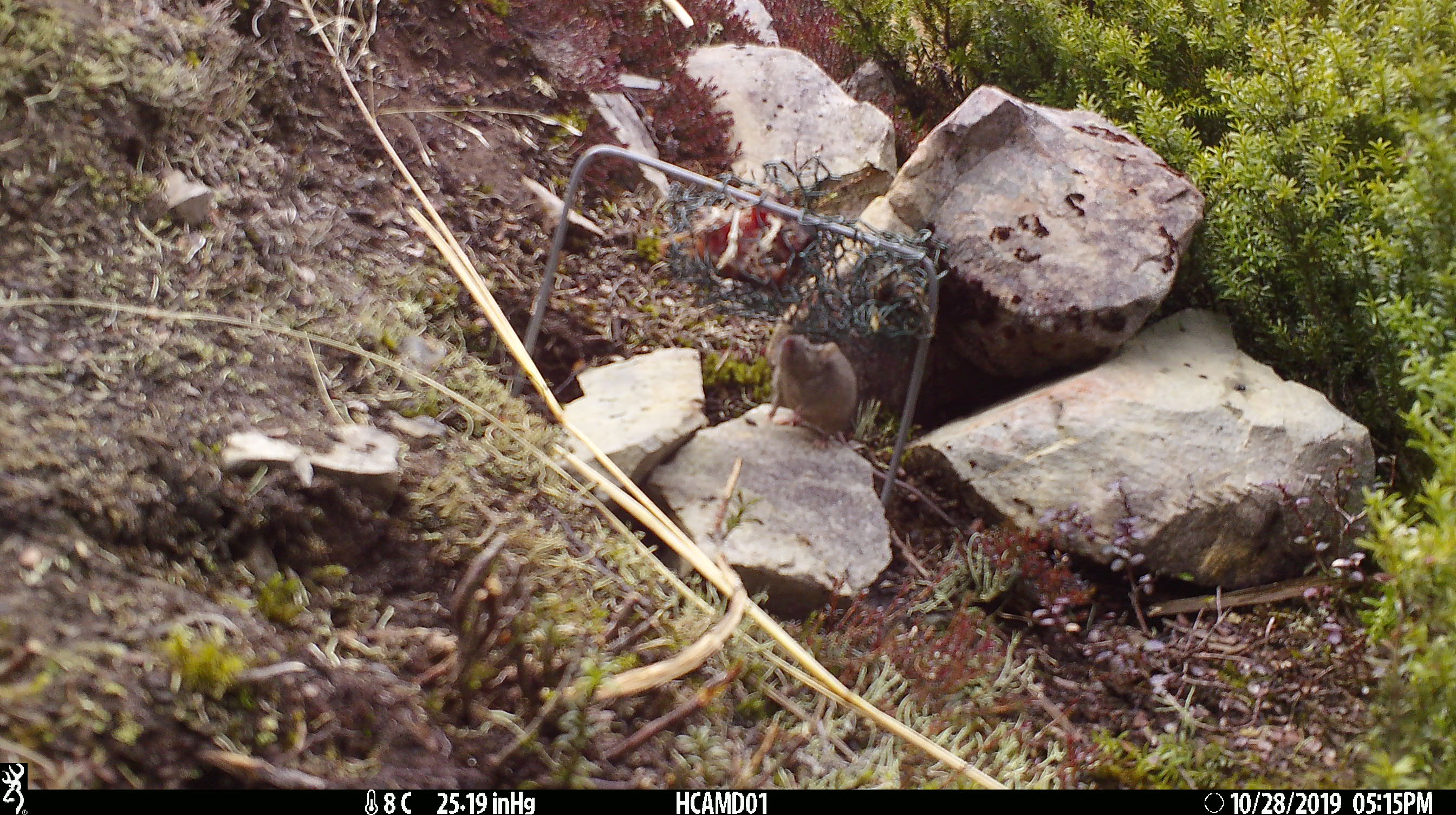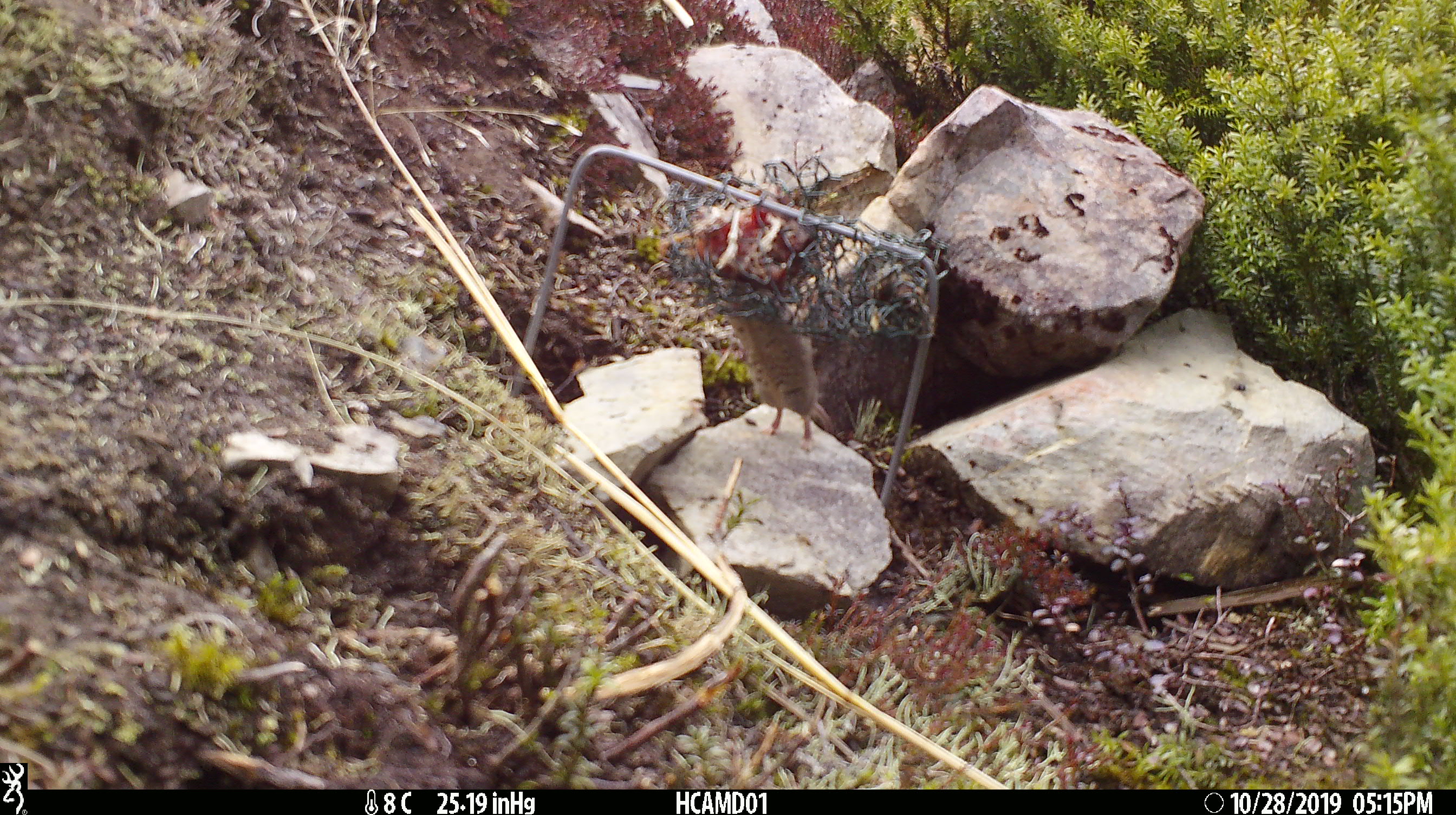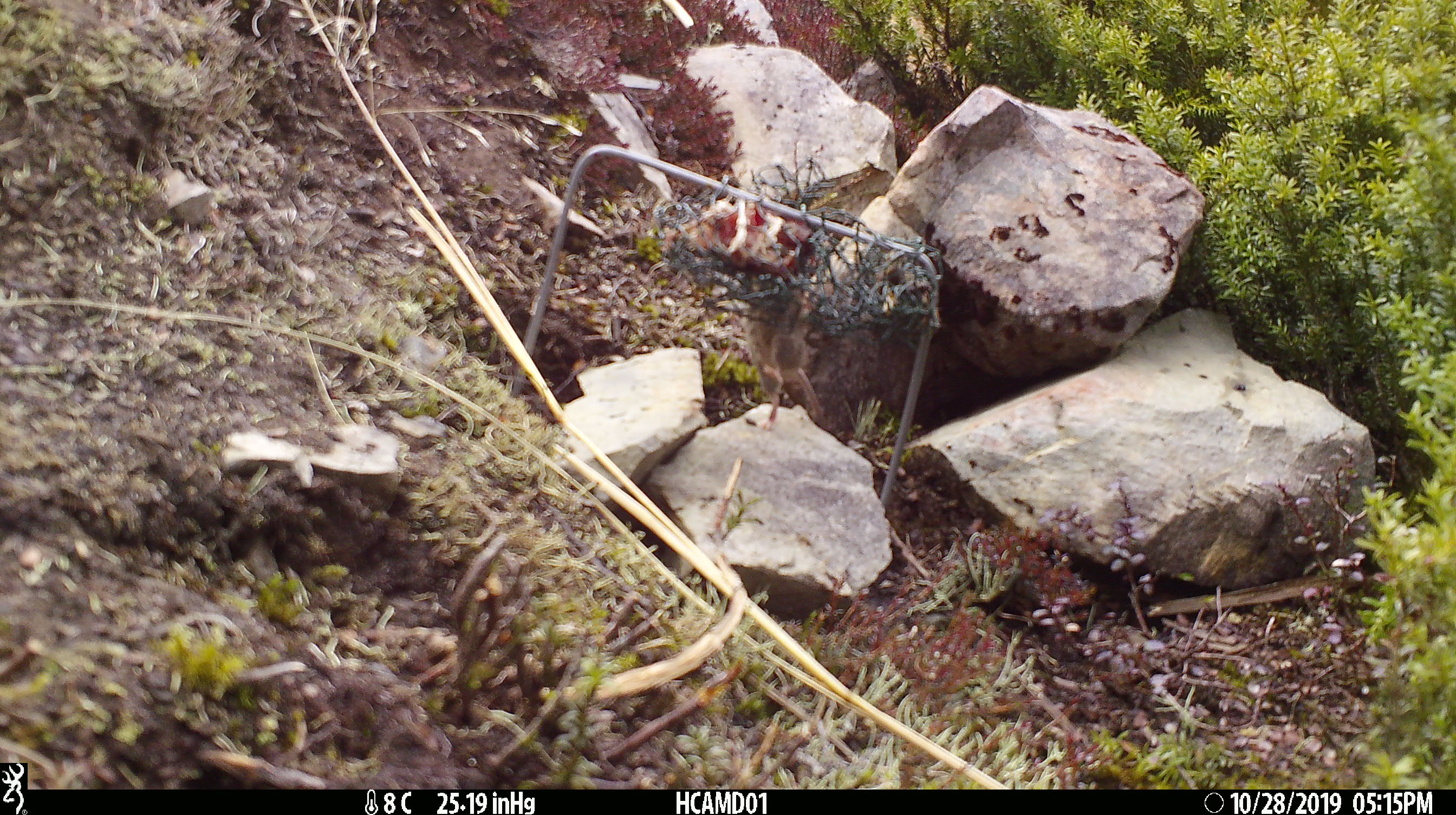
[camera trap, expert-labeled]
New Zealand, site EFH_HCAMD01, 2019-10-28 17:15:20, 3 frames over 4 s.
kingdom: Animalia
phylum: Chordata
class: Mammalia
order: Rodentia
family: Muridae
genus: Mus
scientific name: Mus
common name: mouse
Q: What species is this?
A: Mouse (Mus).